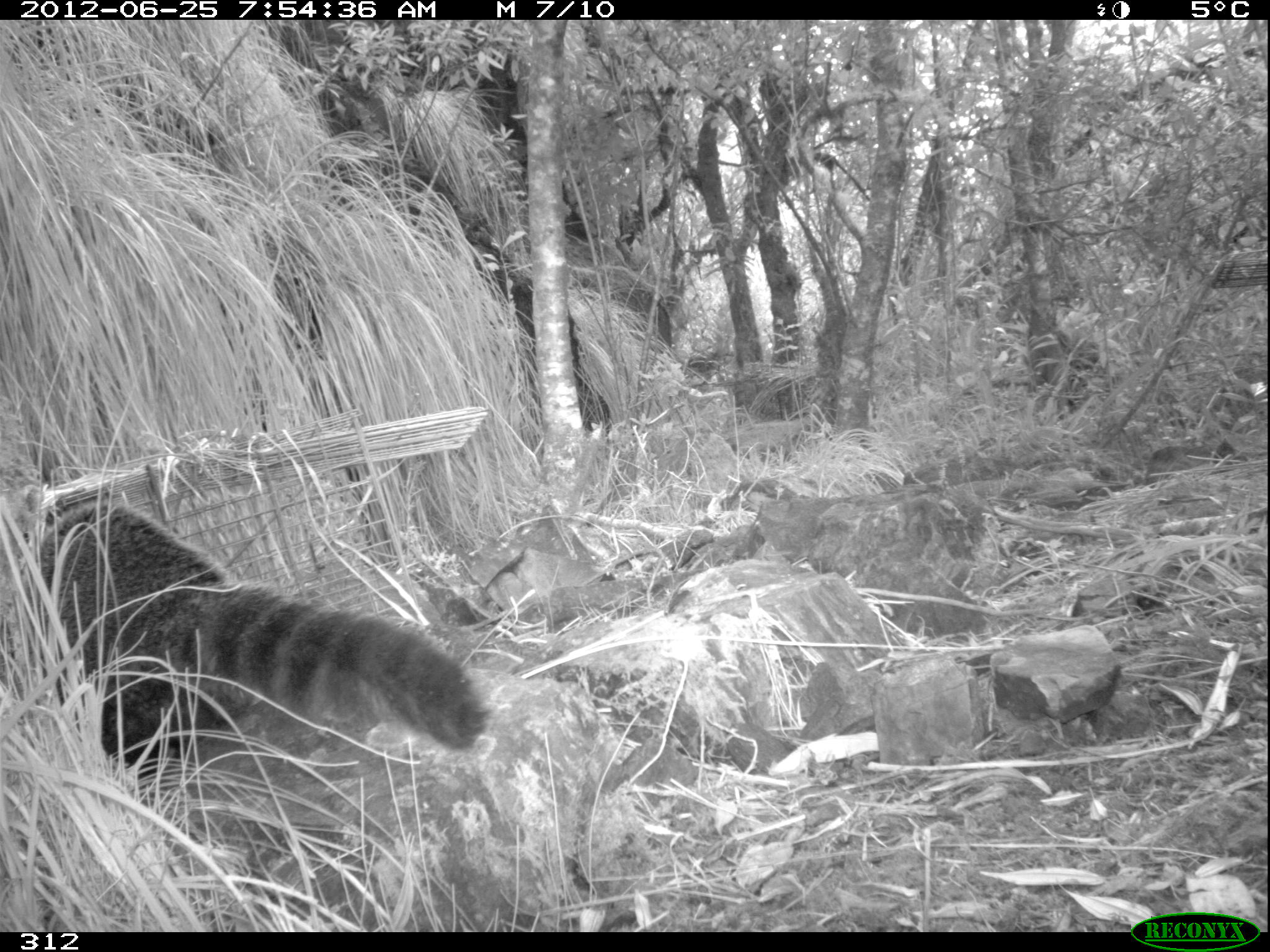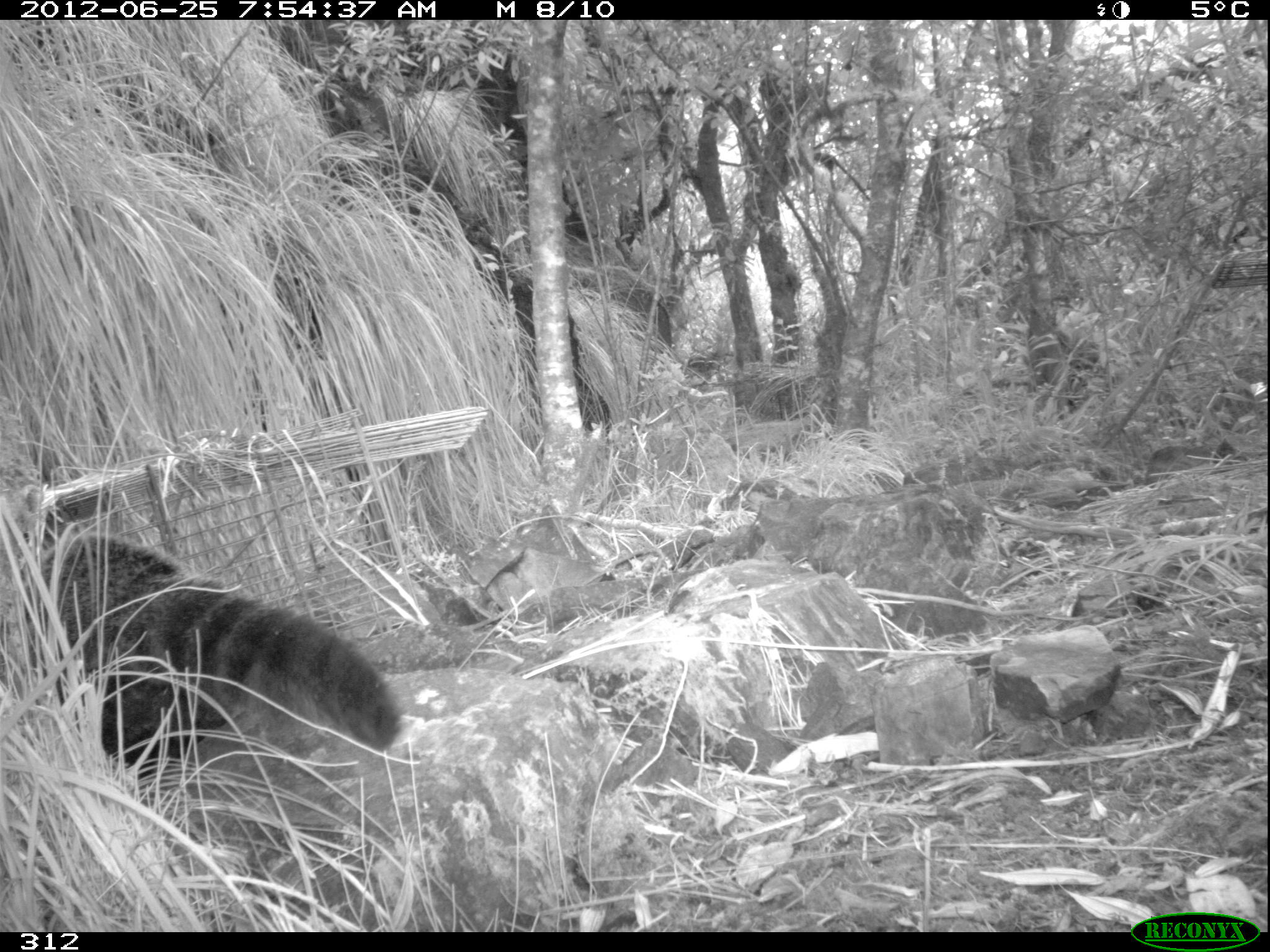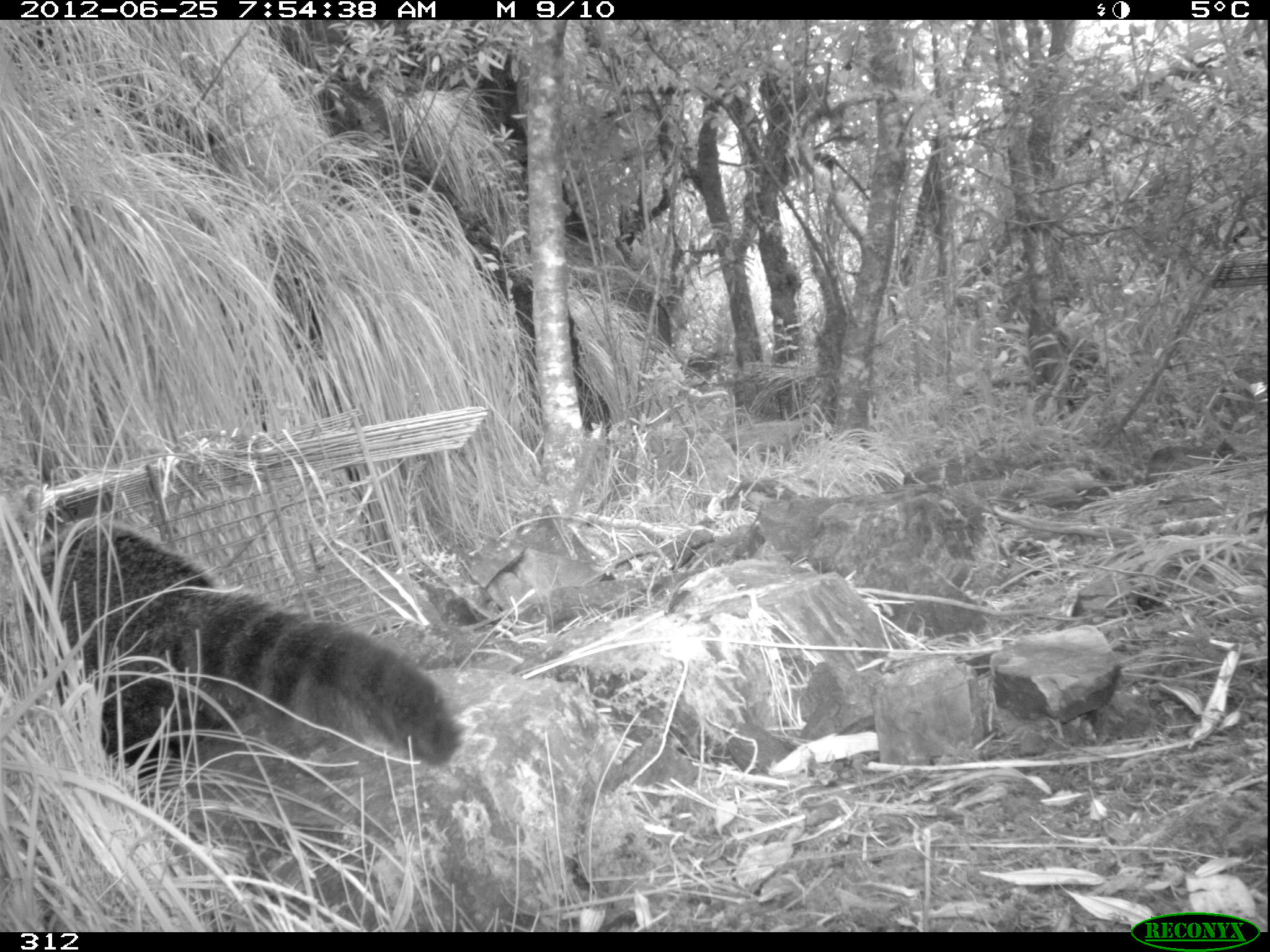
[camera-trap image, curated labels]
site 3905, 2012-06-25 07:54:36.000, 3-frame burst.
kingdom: Animalia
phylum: Chordata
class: Mammalia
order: Carnivora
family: Procyonidae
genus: Nasua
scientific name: Nasua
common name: coatis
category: unknown coati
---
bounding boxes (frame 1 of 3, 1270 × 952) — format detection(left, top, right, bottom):
unknown coati: detection(29, 499, 489, 777)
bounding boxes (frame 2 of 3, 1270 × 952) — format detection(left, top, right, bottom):
unknown coati: detection(19, 531, 403, 774)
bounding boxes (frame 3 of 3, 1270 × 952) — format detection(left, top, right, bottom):
unknown coati: detection(20, 518, 461, 774)